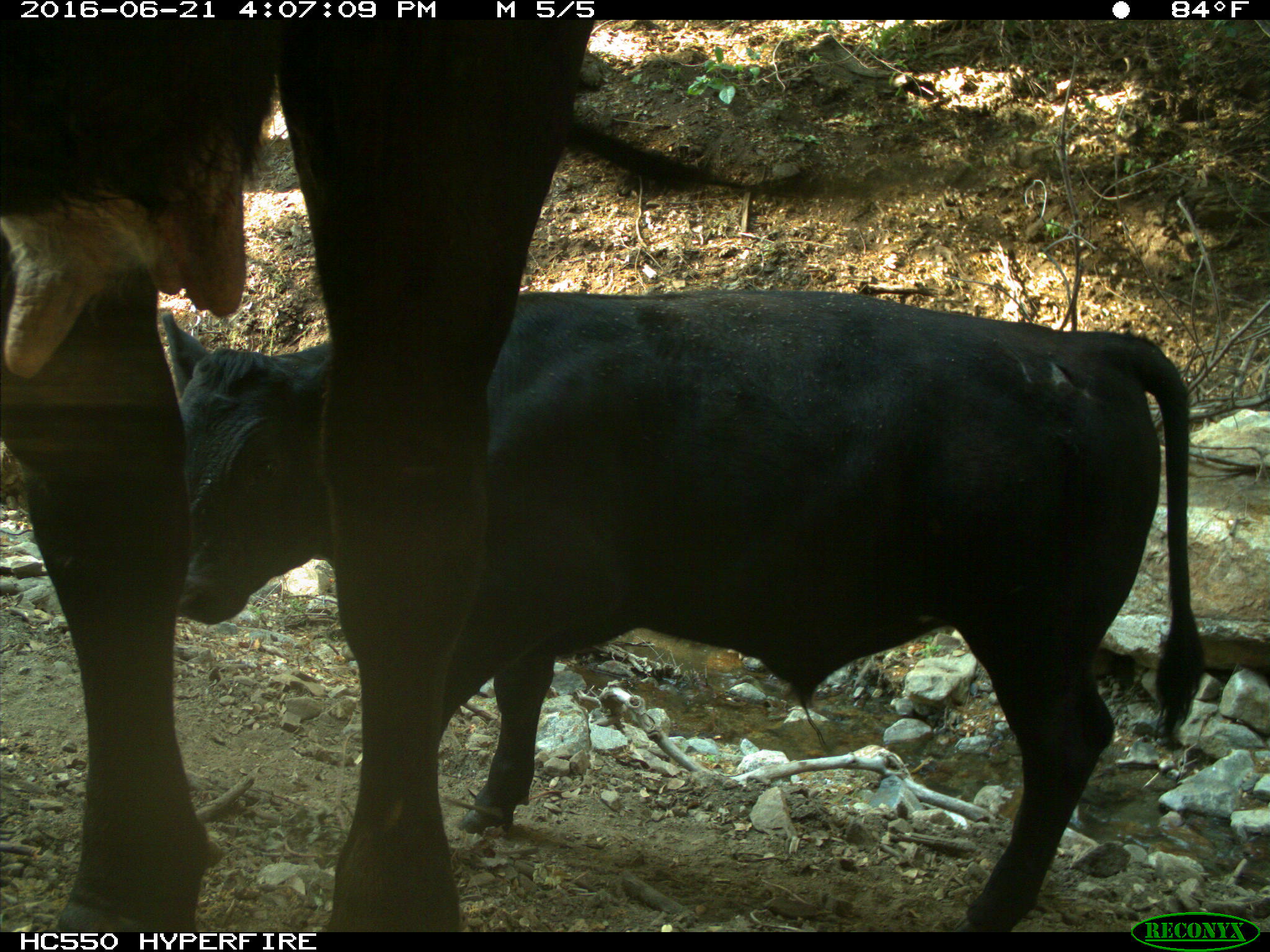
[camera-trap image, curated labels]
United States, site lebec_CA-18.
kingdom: Animalia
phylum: Chordata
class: Mammalia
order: Artiodactyla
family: Bovidae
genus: Bos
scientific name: Bos taurus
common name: domestic cow